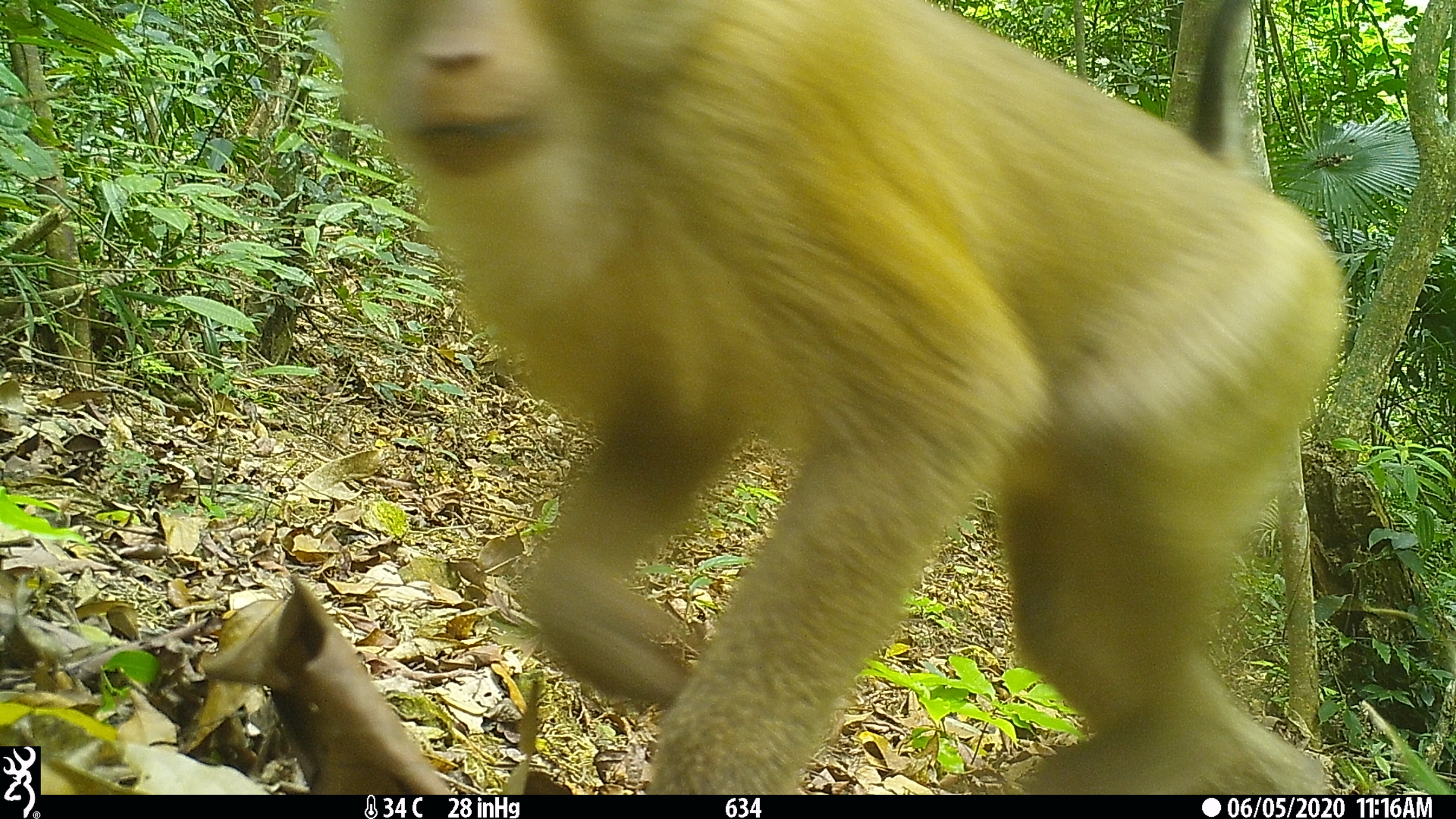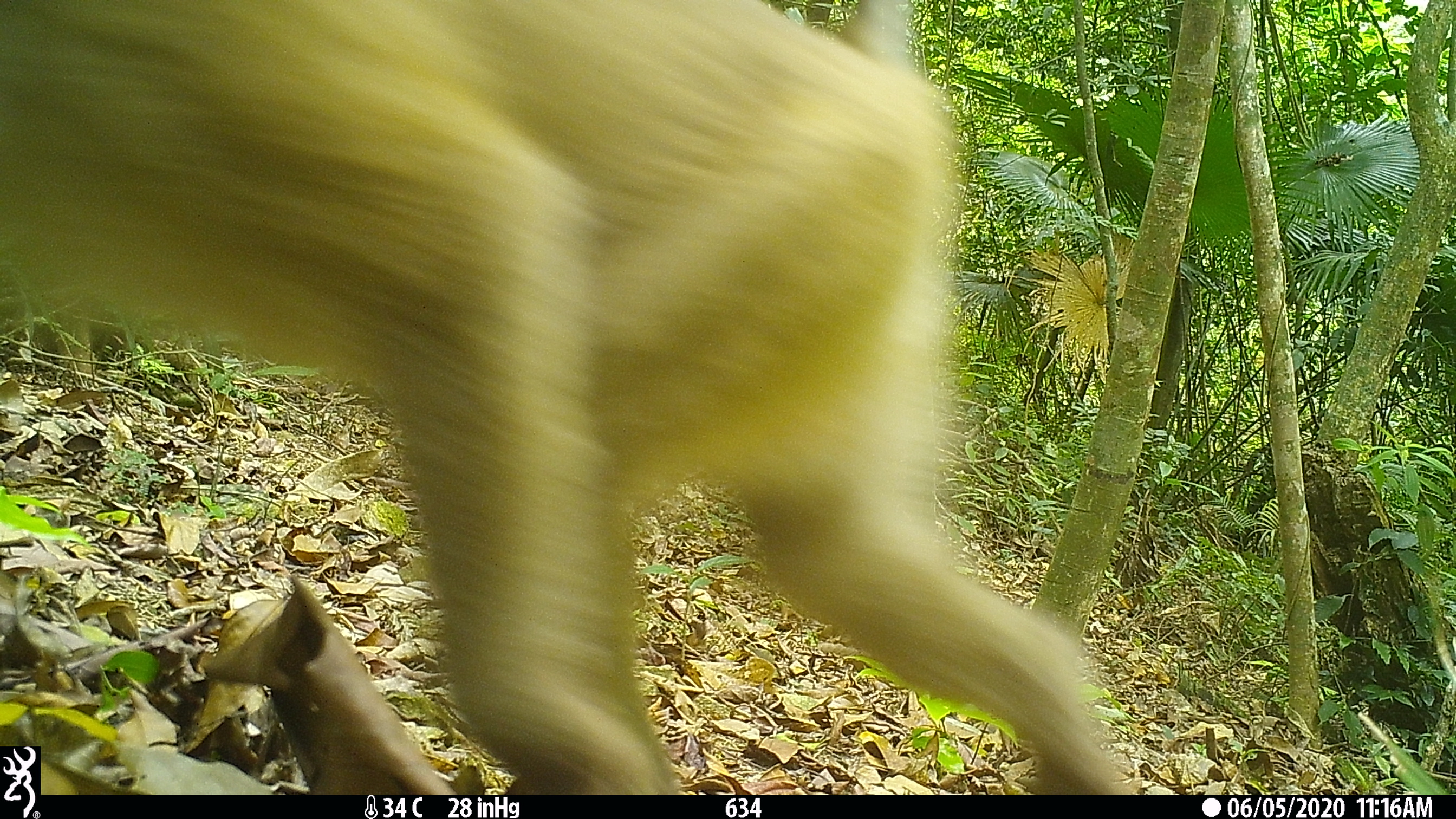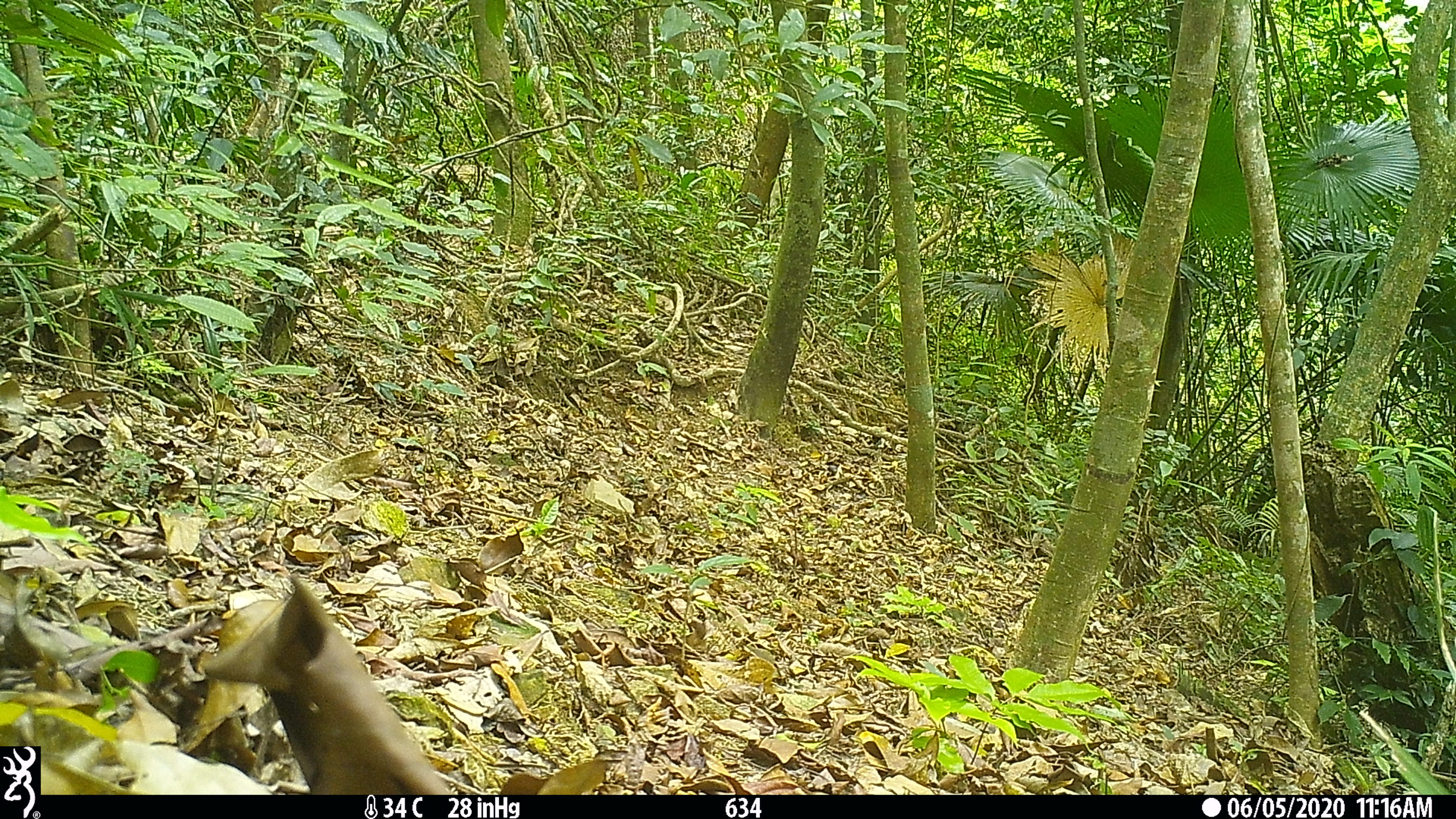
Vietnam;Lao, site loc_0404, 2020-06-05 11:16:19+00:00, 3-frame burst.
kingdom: Animalia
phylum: Chordata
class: Mammalia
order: Primates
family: Cercopithecidae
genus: Macaca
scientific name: Macaca nemestrina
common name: pig-tailed macaque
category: pig tailed macaque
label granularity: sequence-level